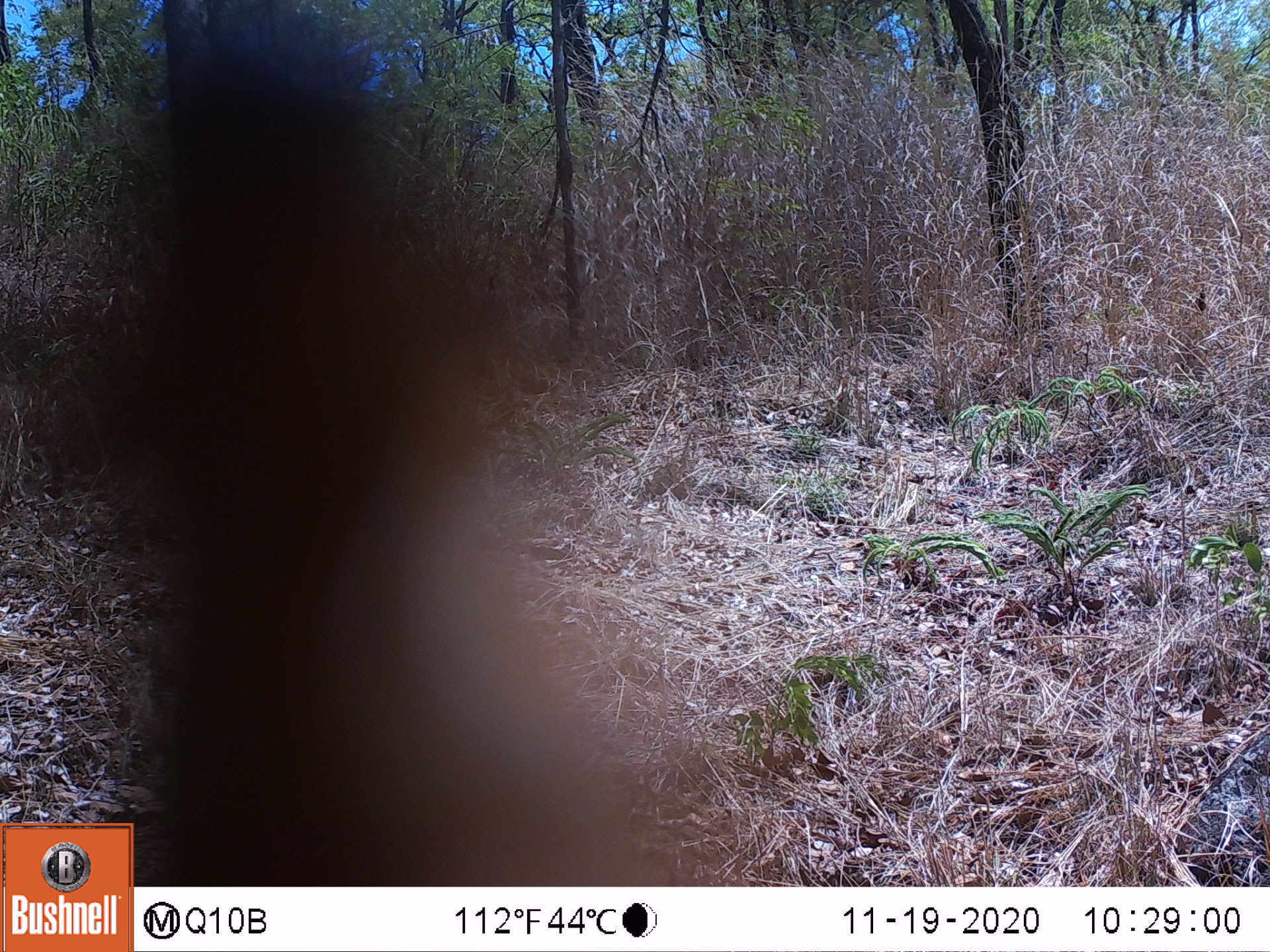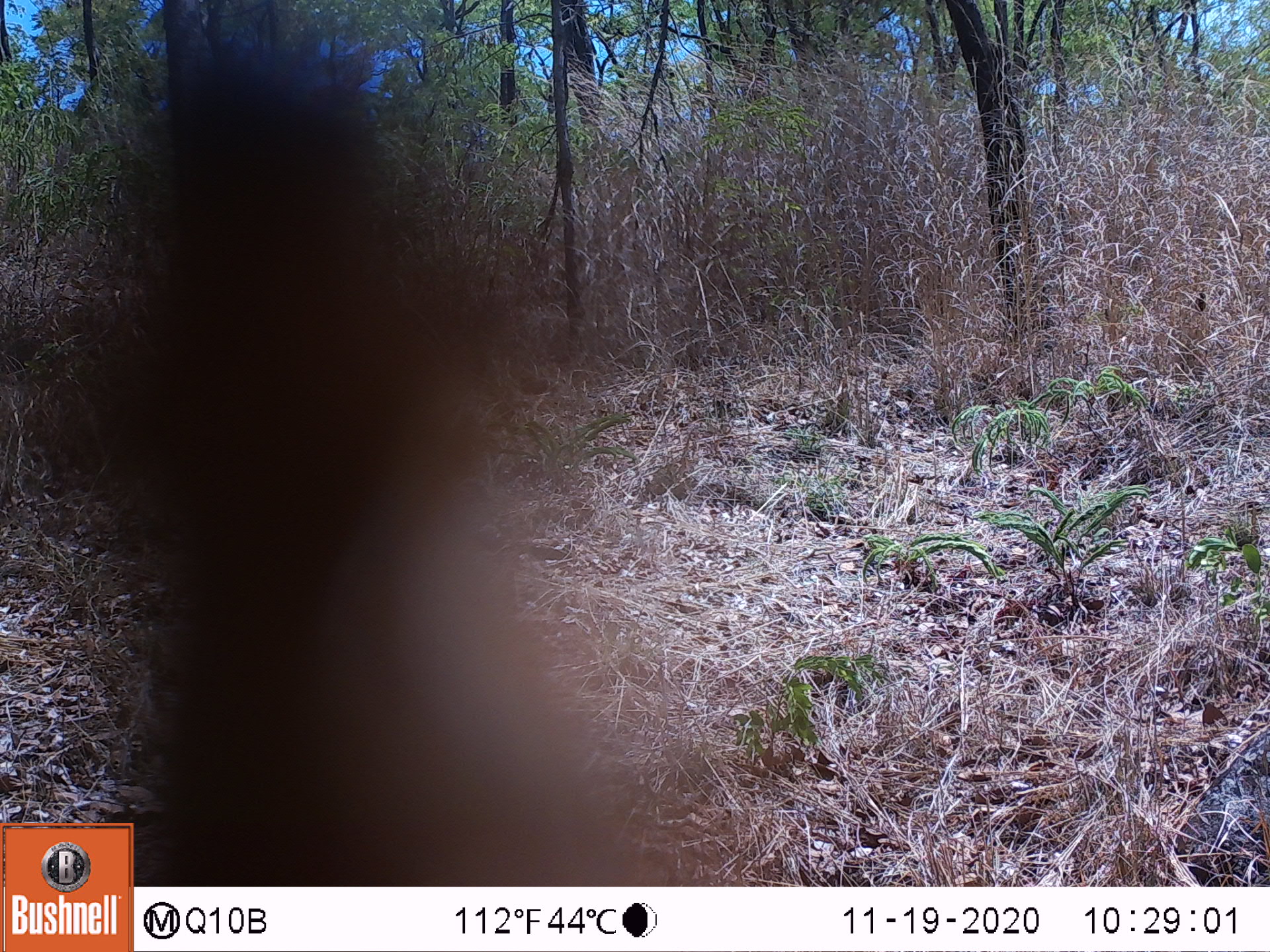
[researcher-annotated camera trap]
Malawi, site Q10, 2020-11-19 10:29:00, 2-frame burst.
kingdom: Animalia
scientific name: Animalia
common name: other animal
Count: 1.